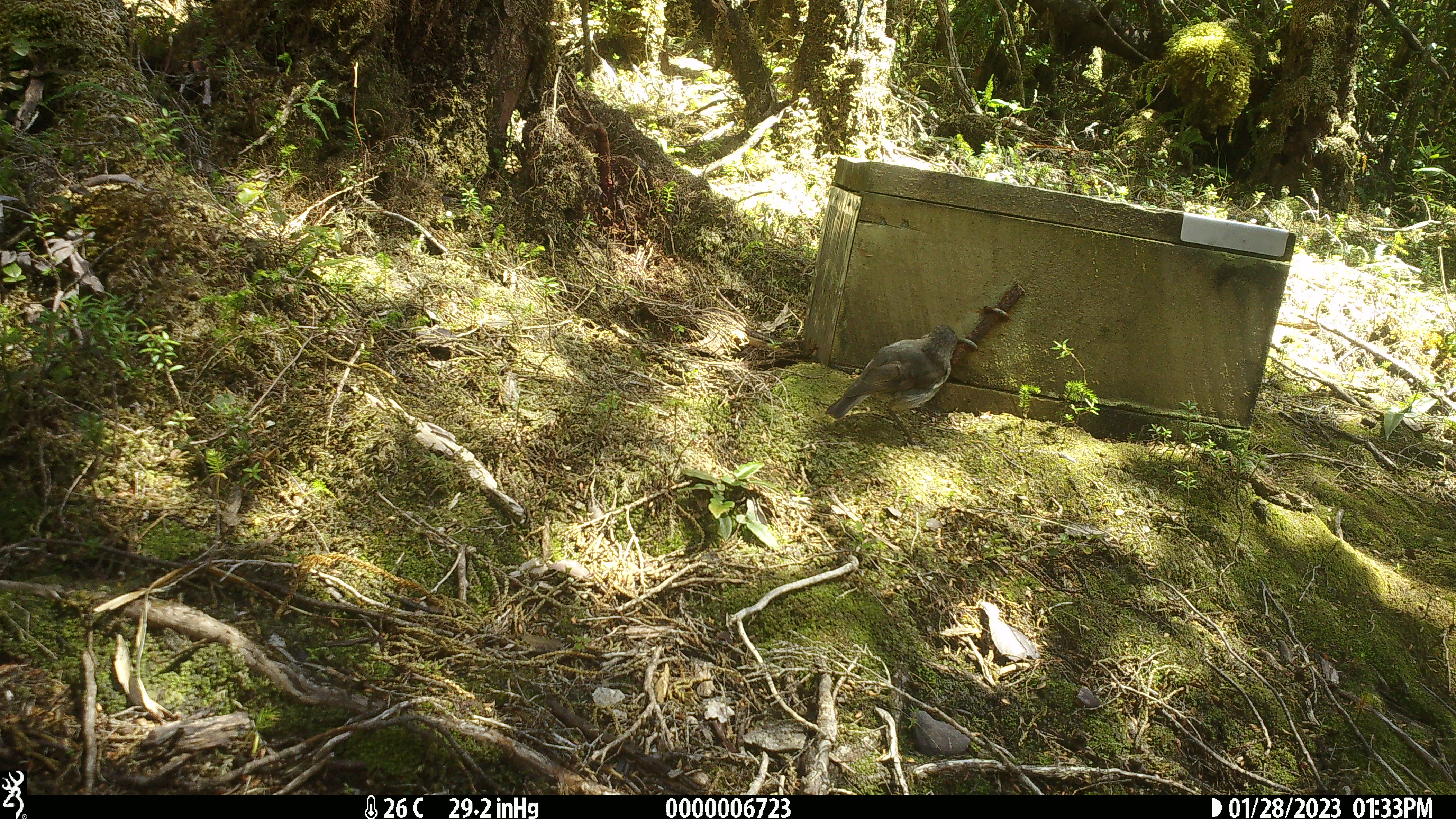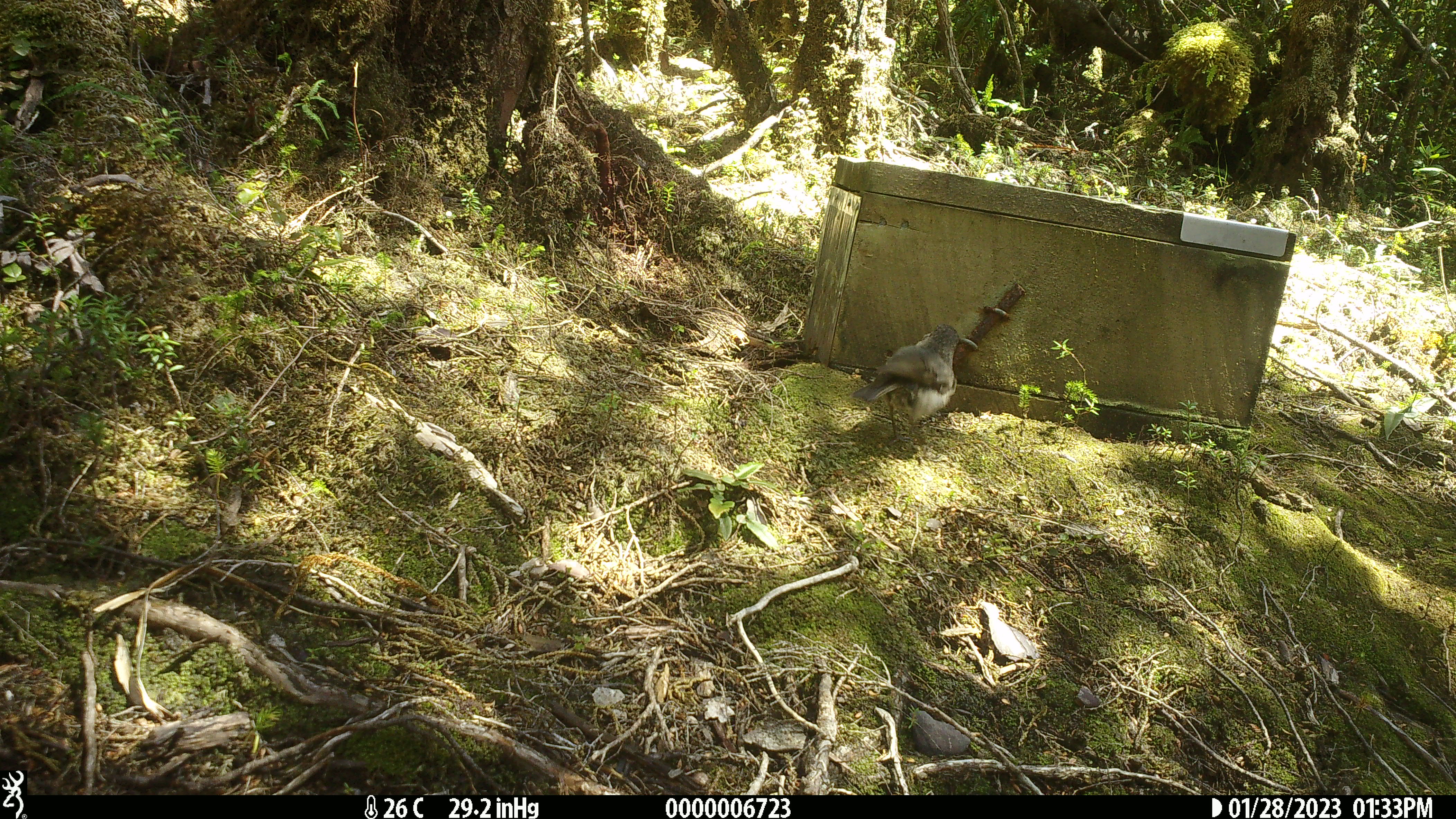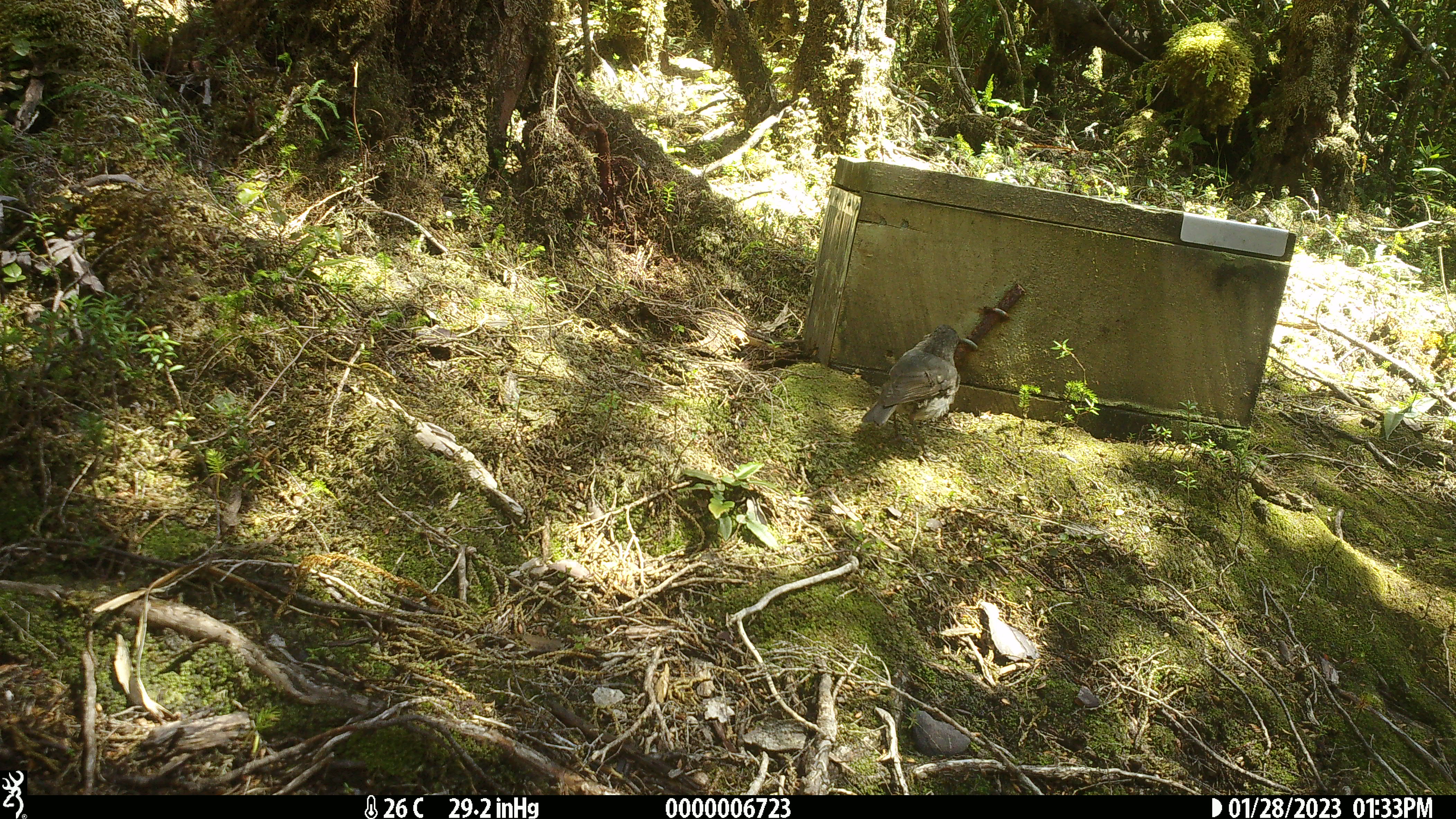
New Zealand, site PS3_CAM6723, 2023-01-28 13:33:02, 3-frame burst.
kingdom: Animalia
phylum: Chordata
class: Aves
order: Passeriformes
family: Petroicidae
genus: Petroica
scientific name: Petroica australis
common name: new zealand robin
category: robin